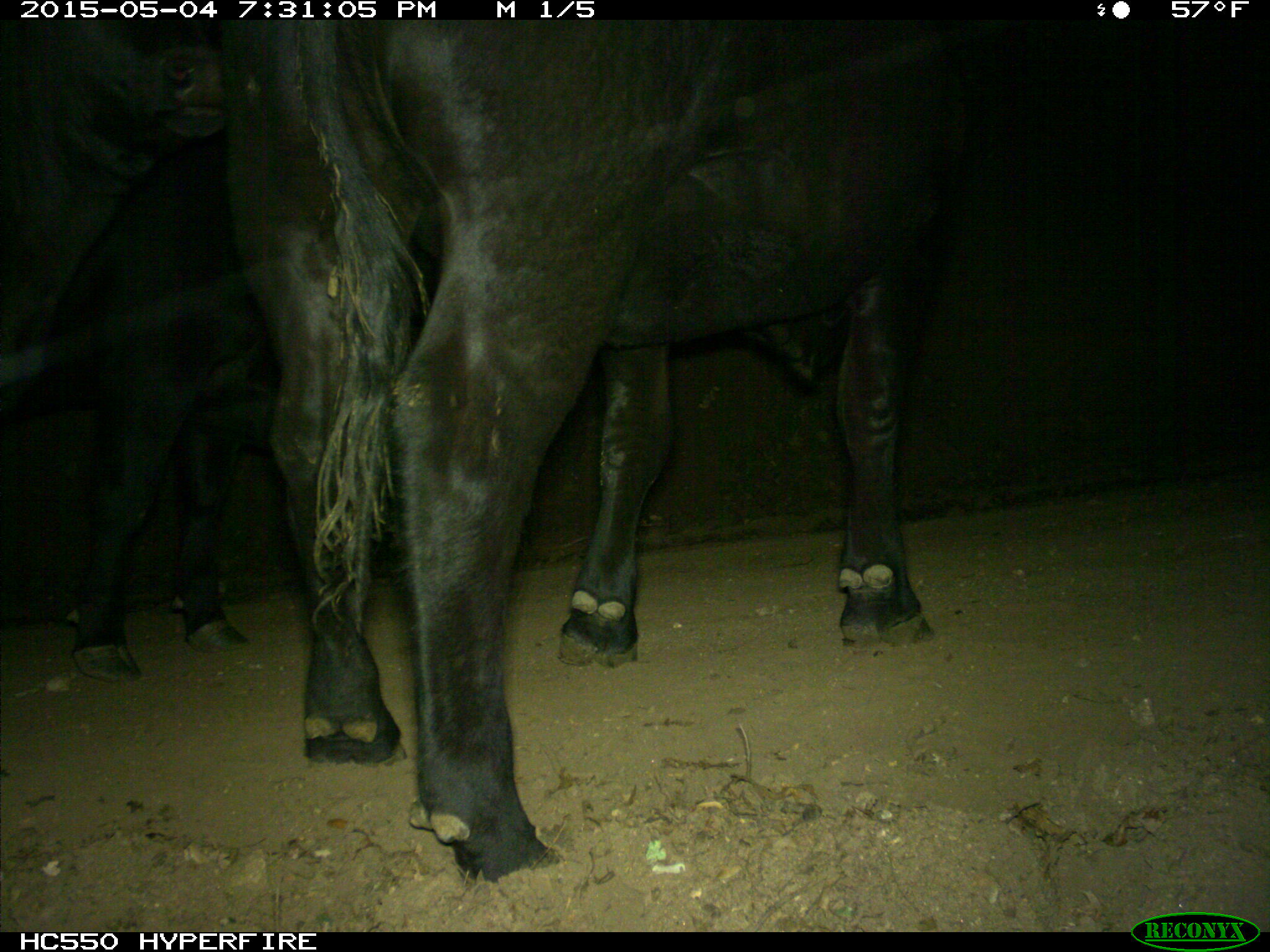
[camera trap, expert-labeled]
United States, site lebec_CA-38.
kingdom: Animalia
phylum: Chordata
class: Mammalia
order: Artiodactyla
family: Bovidae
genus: Bos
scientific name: Bos taurus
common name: domestic cow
Bos taurus (domestic cow).